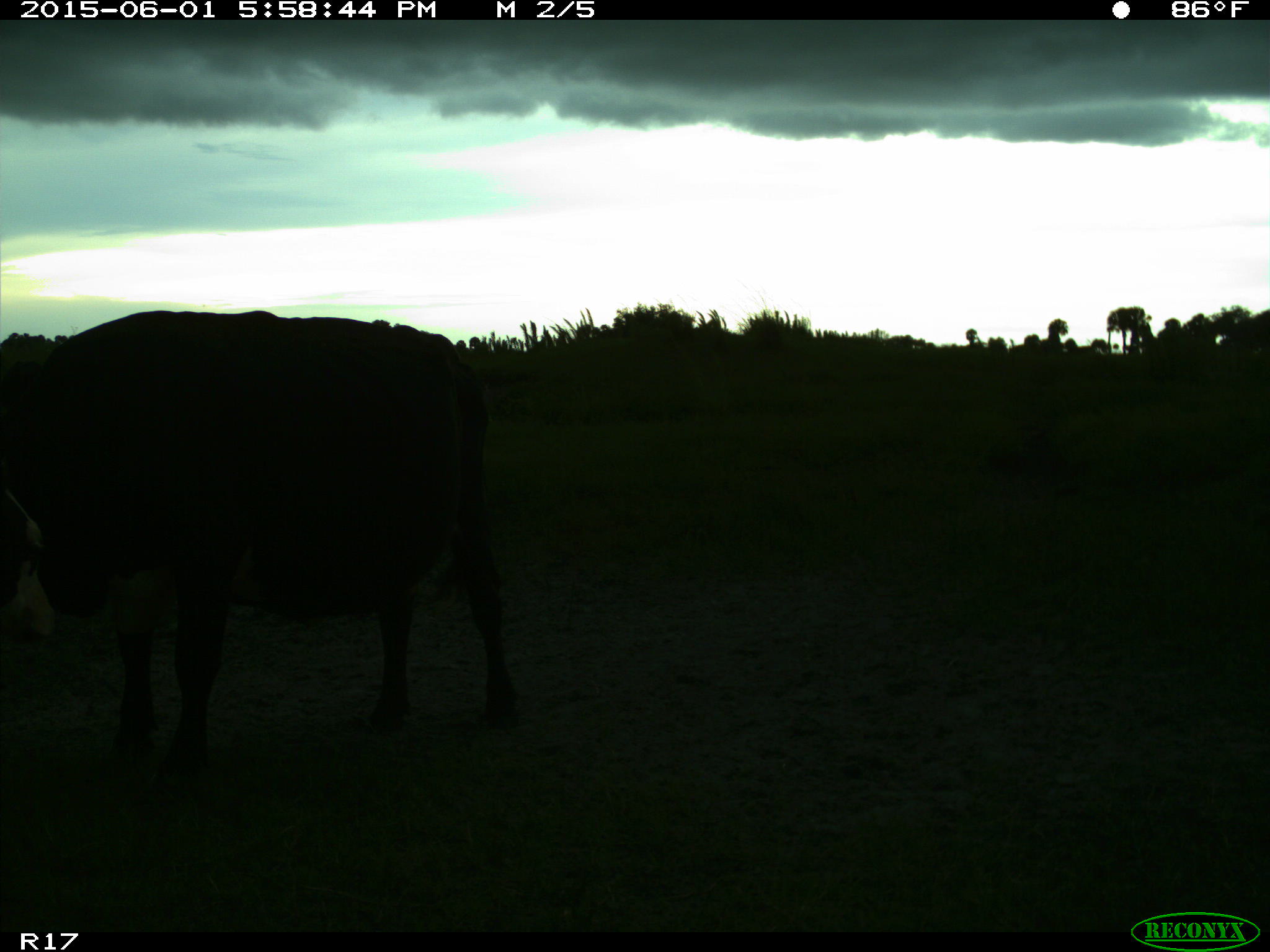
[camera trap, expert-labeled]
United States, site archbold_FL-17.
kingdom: Animalia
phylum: Chordata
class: Mammalia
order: Artiodactyla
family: Bovidae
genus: Bos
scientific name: Bos taurus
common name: domestic cow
Bos taurus (domestic cow).